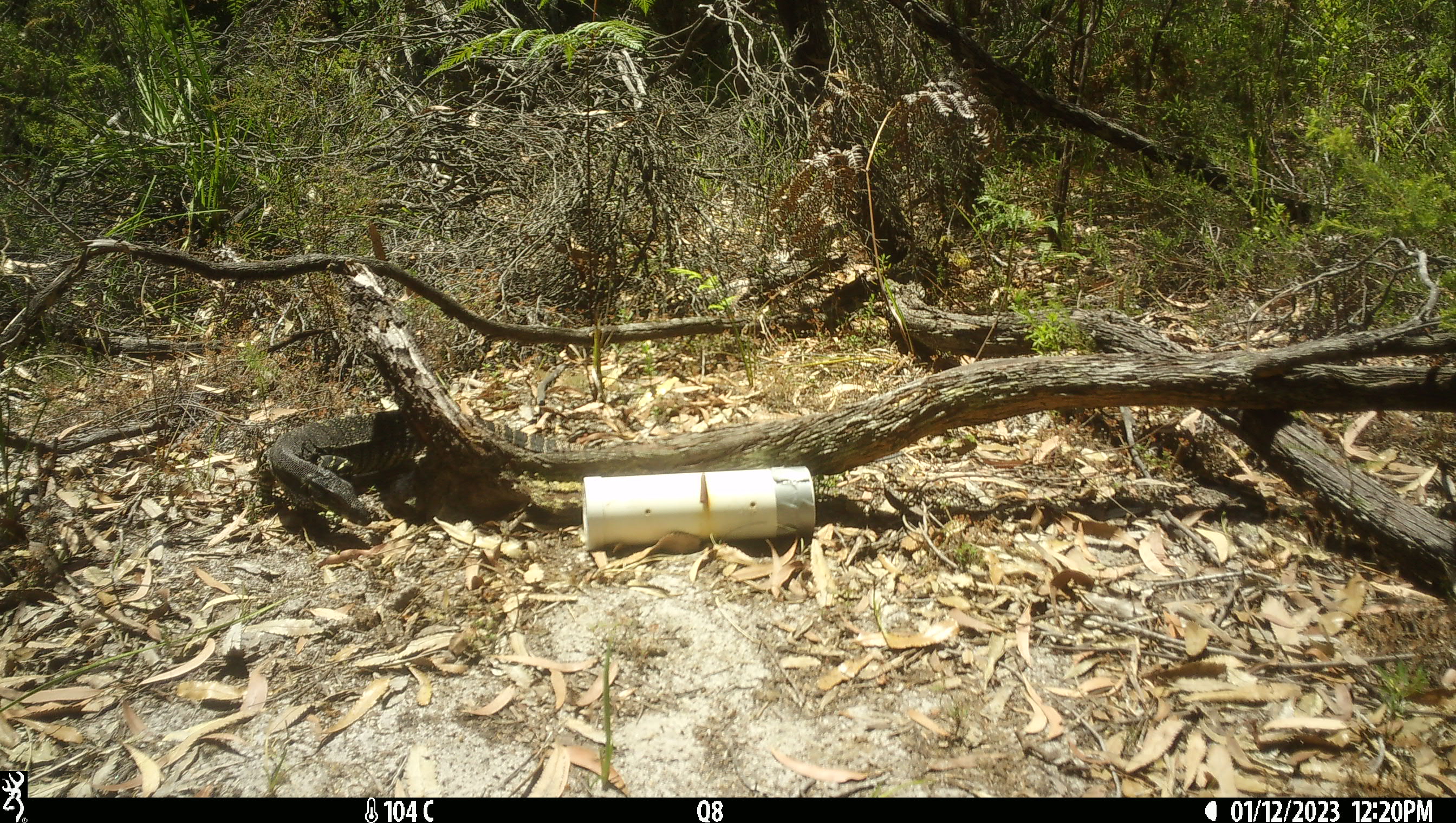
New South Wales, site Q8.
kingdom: Animalia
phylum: Chordata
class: Reptilia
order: Squamata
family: Varanidae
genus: Varanus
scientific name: Varanus varius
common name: lace monitor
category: goanna